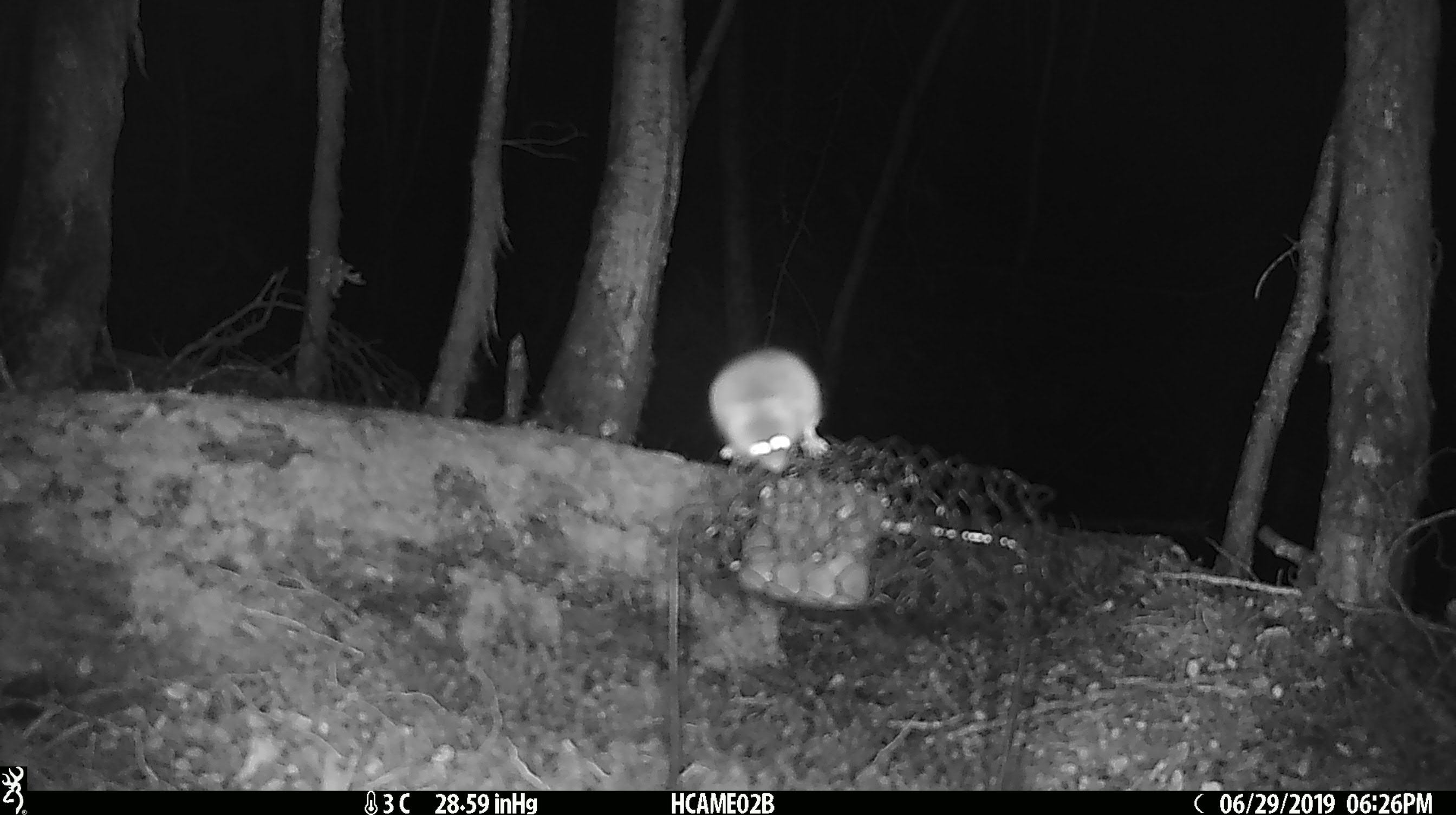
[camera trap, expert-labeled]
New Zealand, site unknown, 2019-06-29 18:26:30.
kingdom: Animalia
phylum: Chordata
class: Mammalia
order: Rodentia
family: Muridae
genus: Mus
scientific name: Mus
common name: mouse